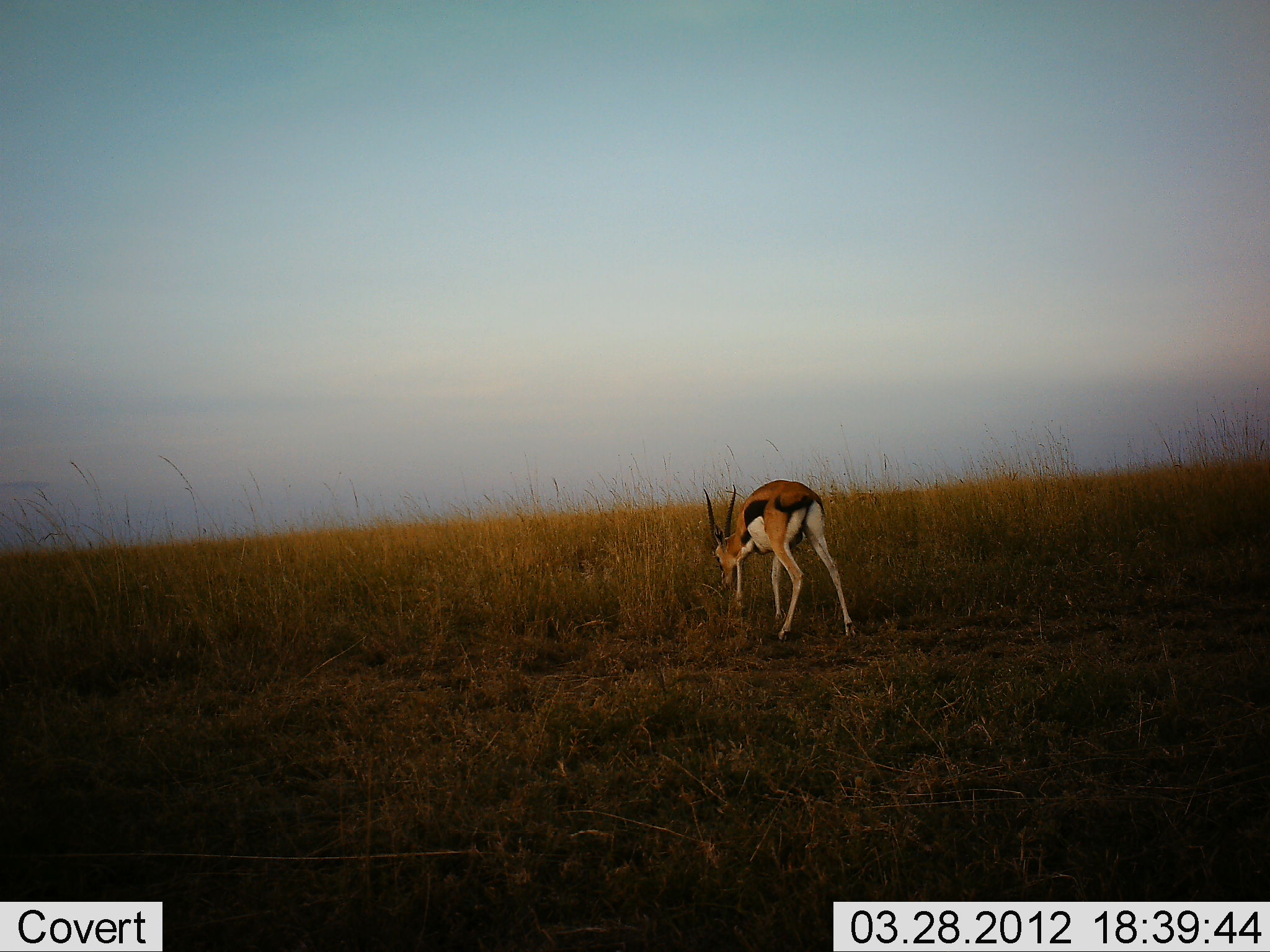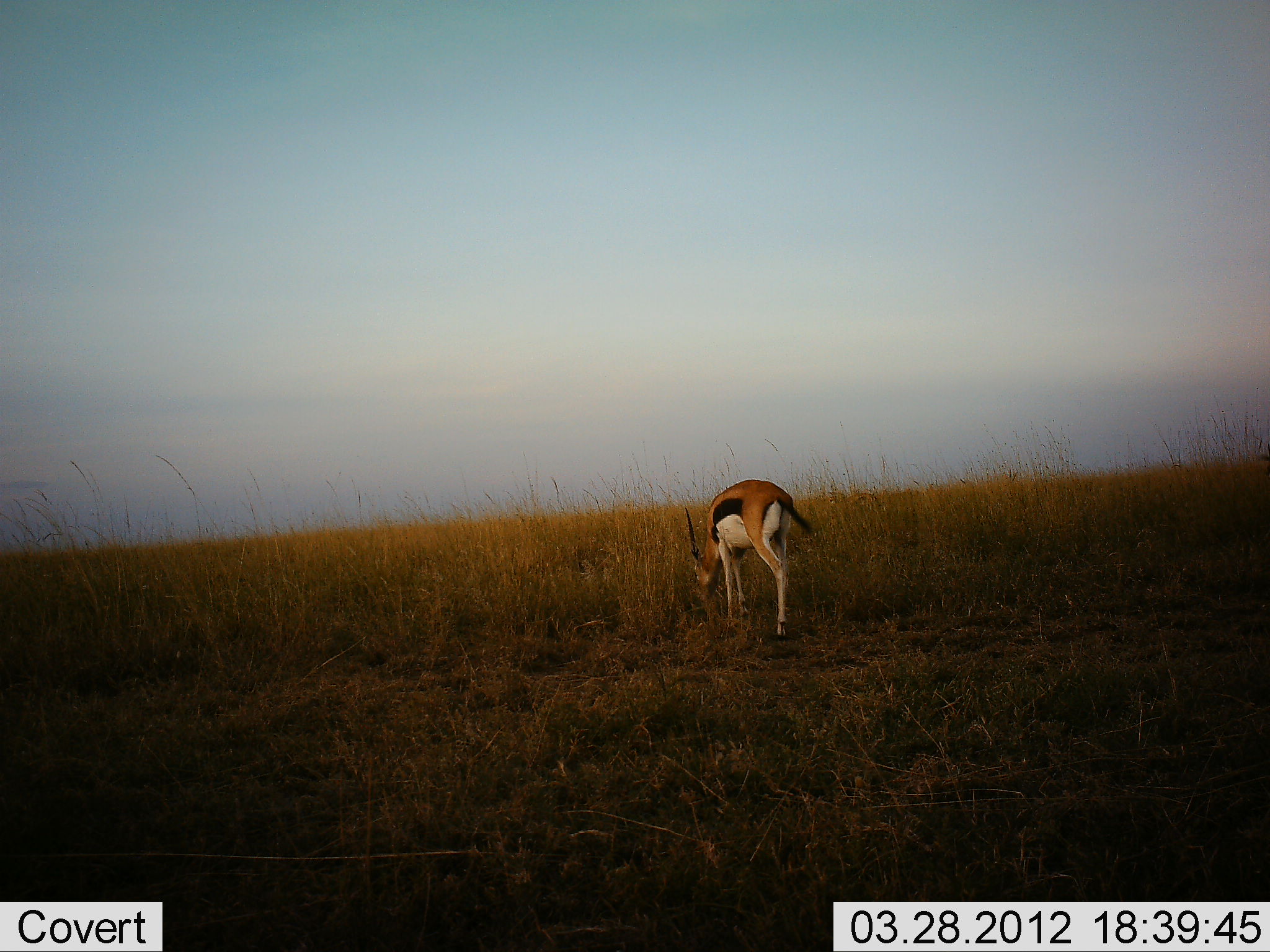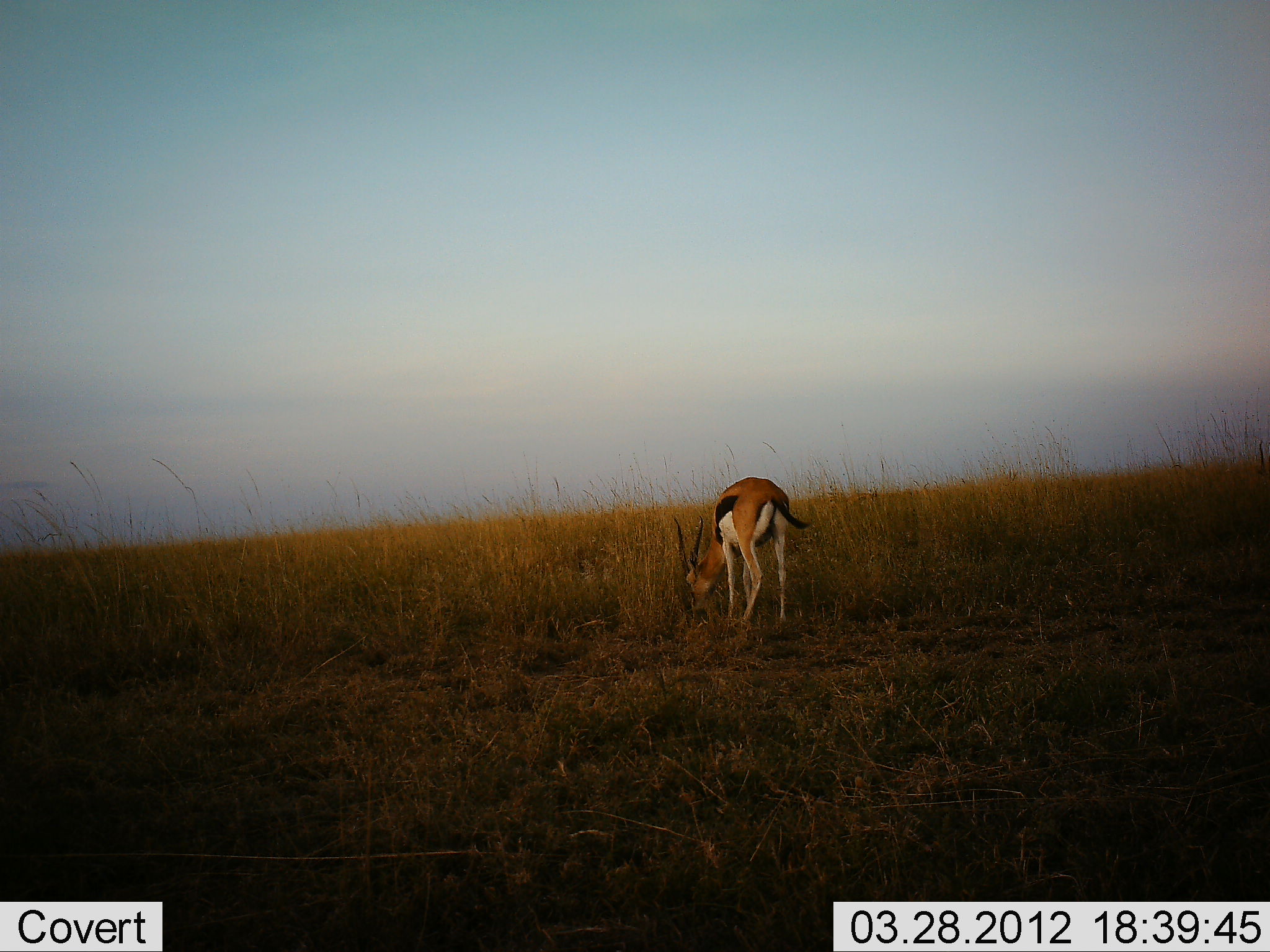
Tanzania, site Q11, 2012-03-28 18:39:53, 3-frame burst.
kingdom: Animalia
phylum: Chordata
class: Mammalia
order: Artiodactyla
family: Bovidae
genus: Eudorcas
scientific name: Eudorcas thomsonii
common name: thomson's gazelle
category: gazellethomsons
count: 1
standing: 25%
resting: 0%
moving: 25%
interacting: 0%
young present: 0%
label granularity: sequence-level